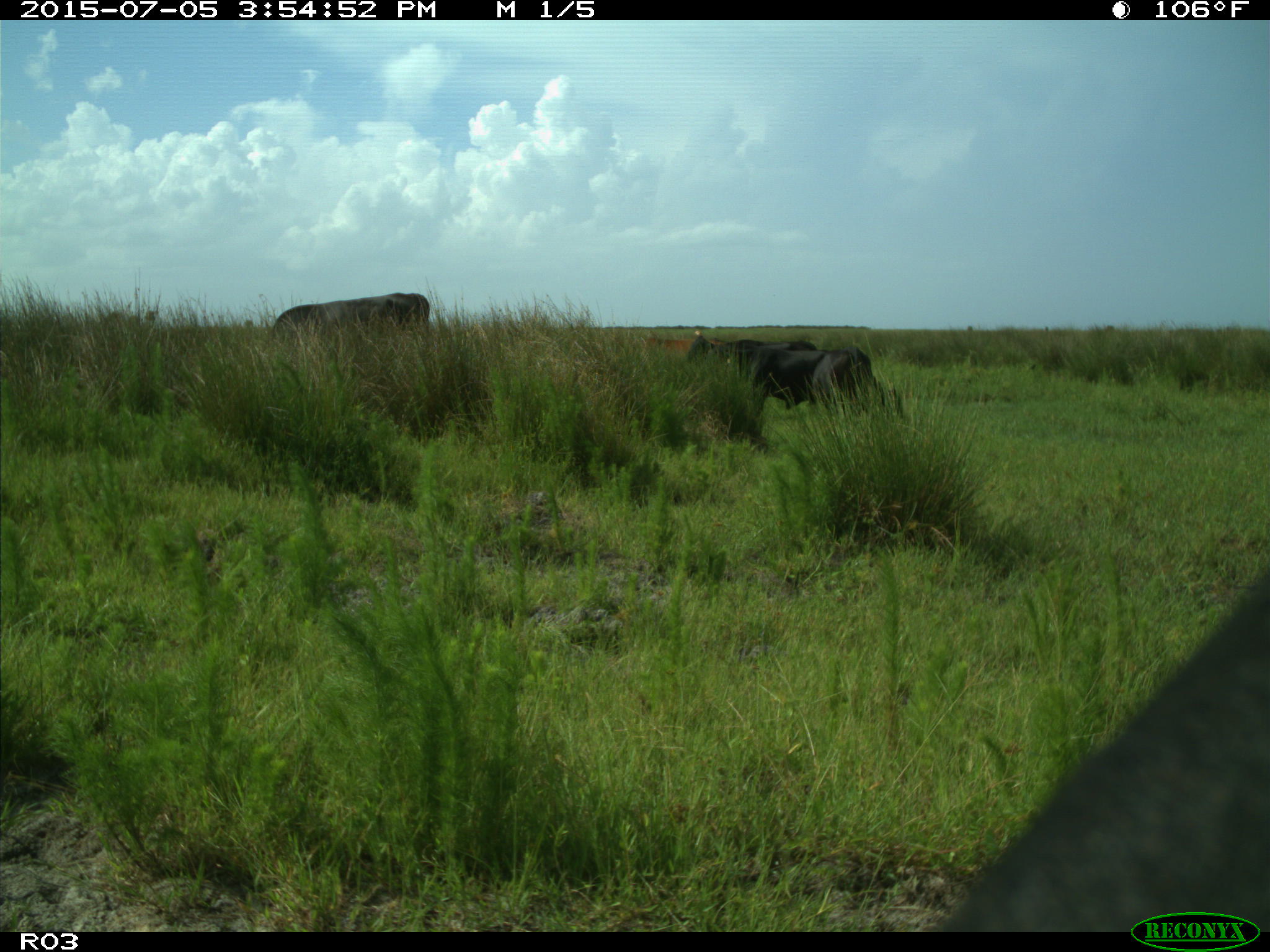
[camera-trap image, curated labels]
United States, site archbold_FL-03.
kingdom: Animalia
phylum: Chordata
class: Mammalia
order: Artiodactyla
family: Bovidae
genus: Bos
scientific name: Bos taurus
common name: domestic cow